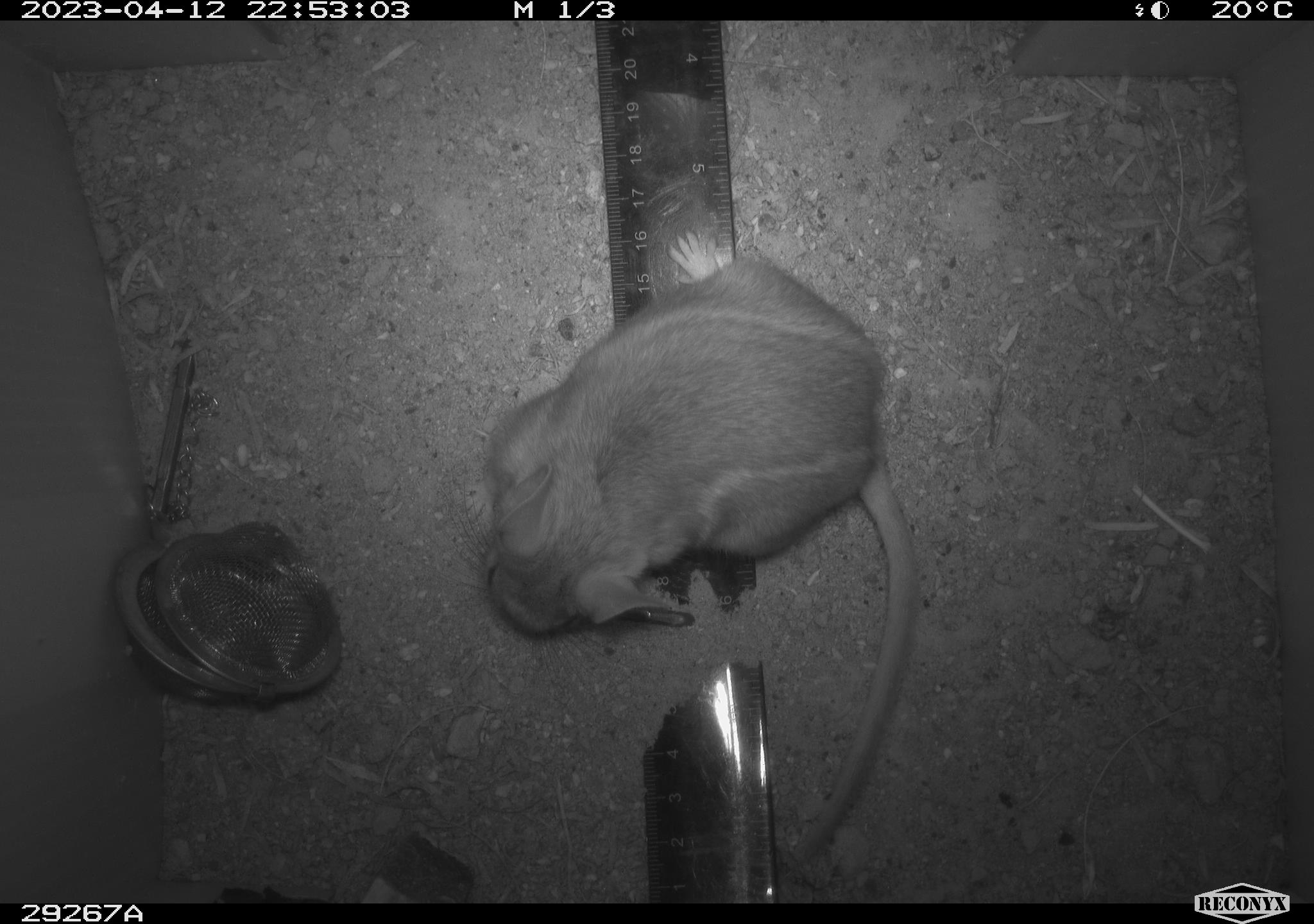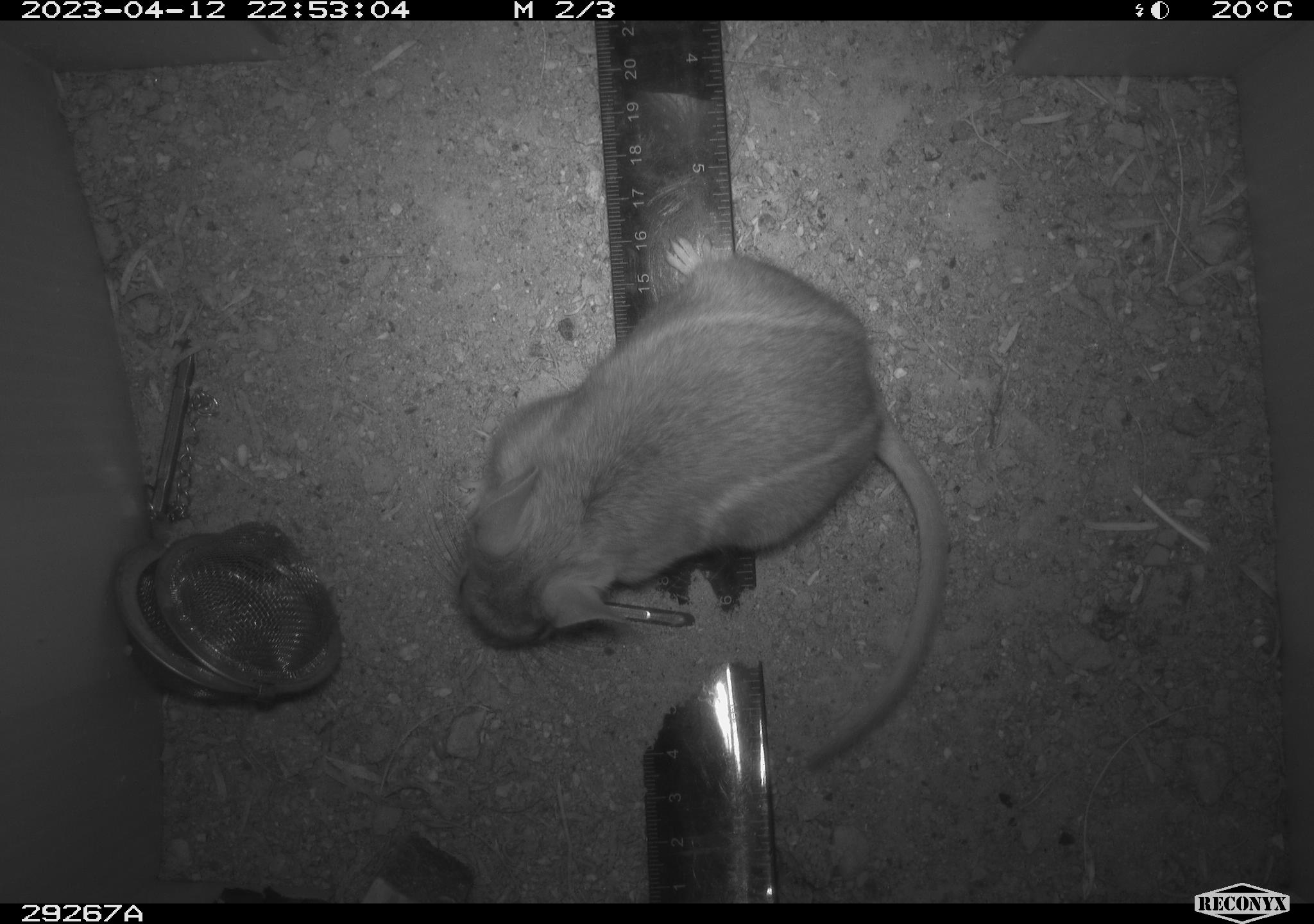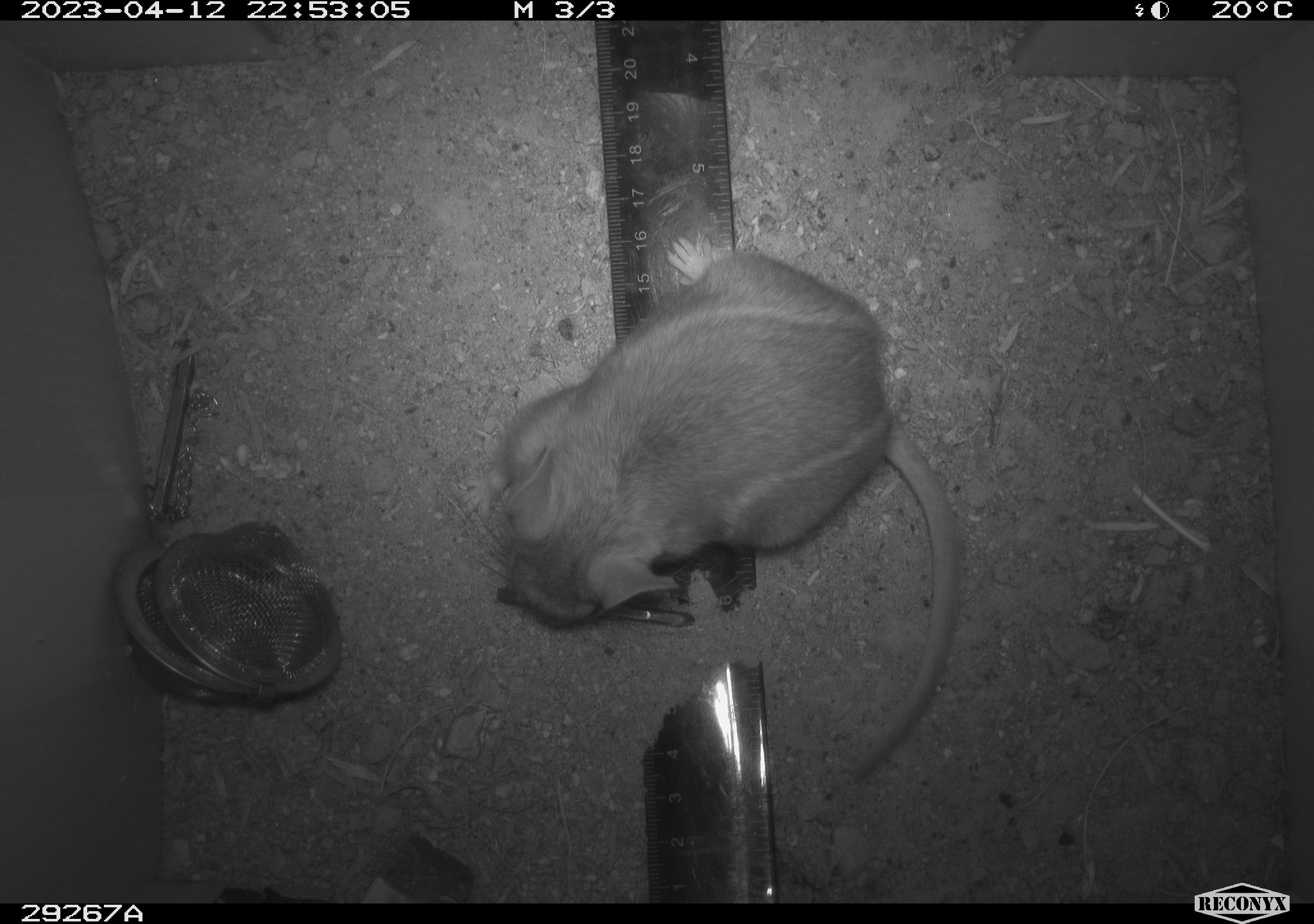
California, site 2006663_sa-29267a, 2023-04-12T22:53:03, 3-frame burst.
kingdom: Animalia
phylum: Chordata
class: Mammalia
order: Rodentia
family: Cricetidae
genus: Neotoma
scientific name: Neotoma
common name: pack rat or woodrat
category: neotoma species